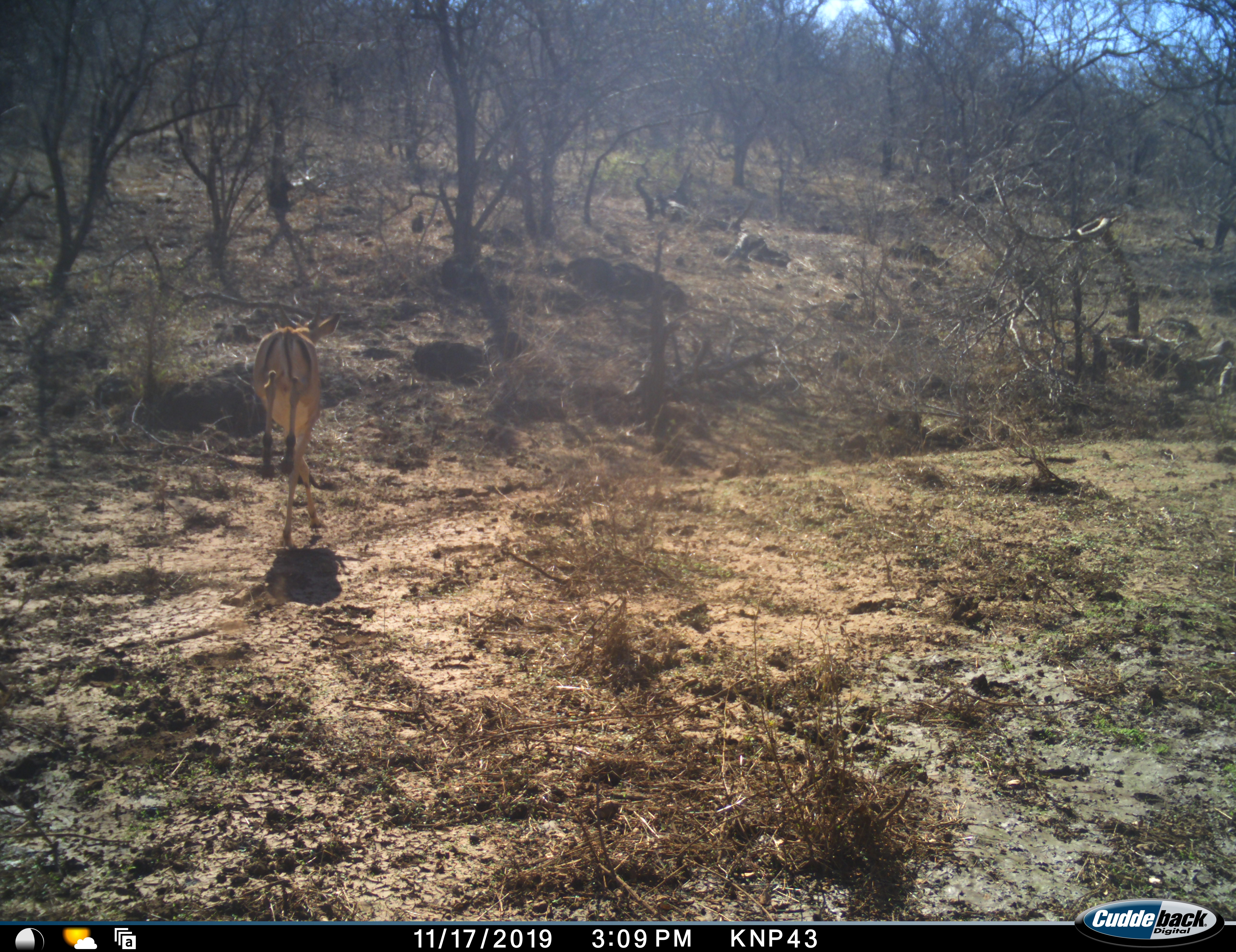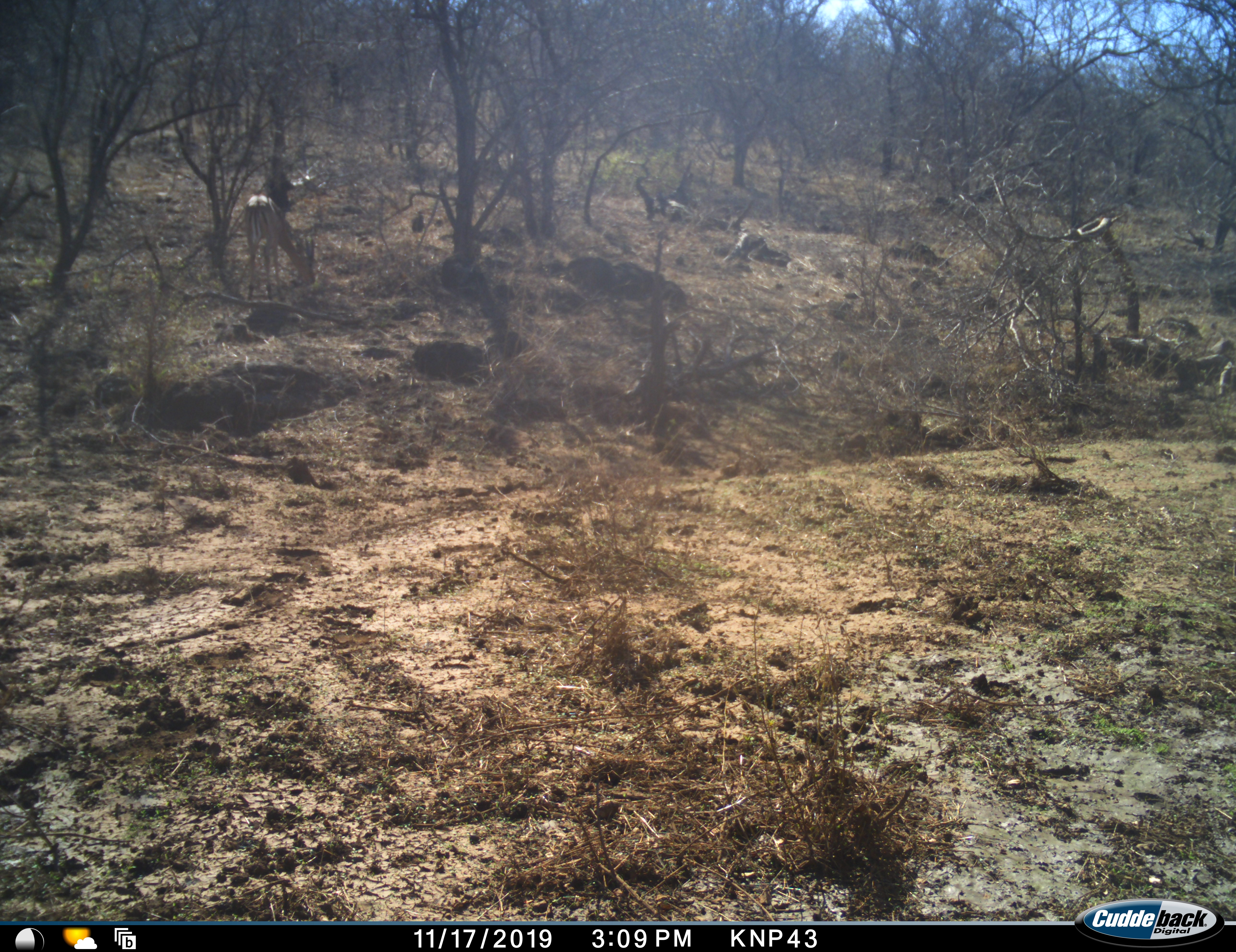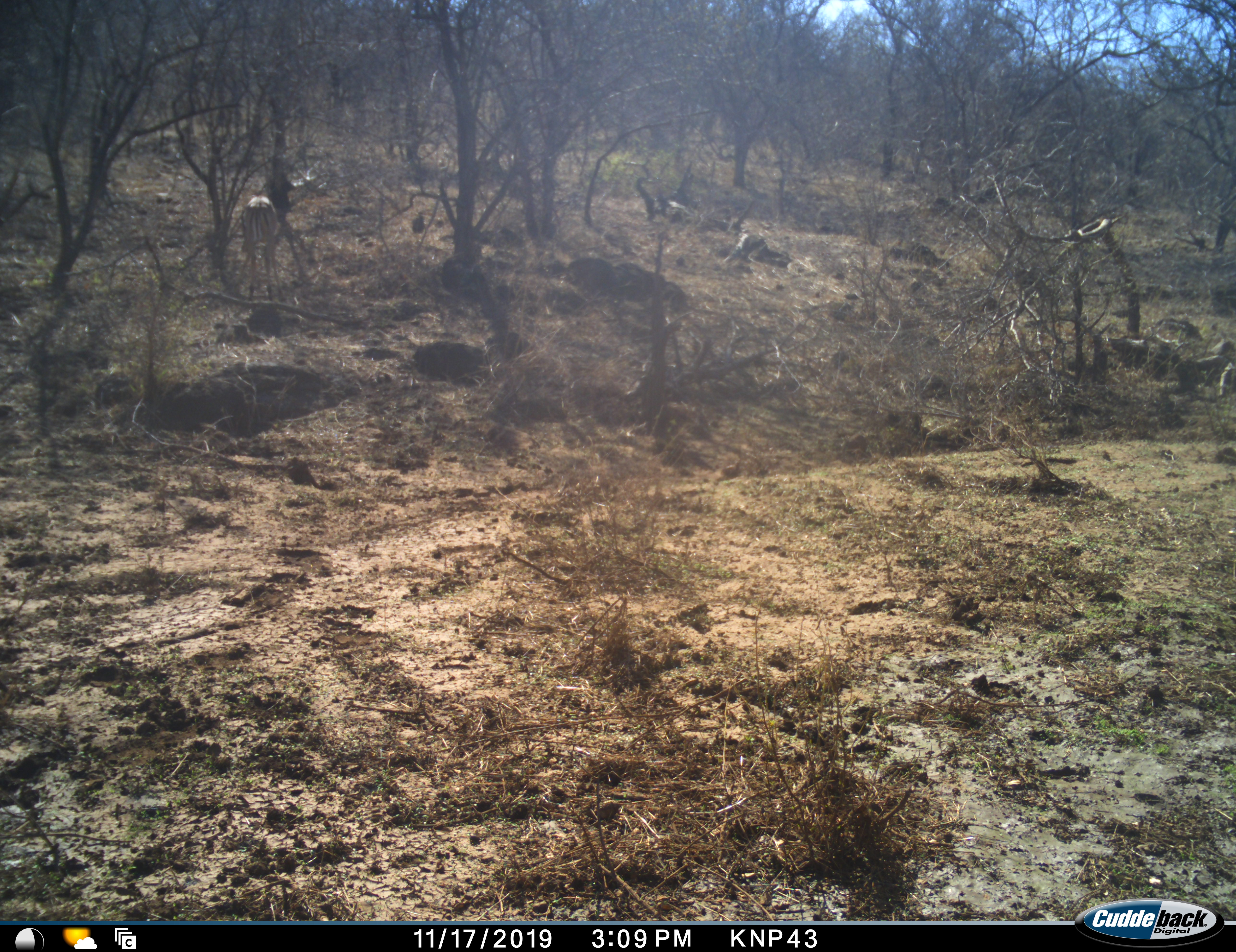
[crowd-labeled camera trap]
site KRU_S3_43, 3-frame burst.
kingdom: Animalia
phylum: Chordata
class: Mammalia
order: Artiodactyla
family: Bovidae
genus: Aepyceros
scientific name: Aepyceros melampus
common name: impala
Impala (Aepyceros melampus), count 1. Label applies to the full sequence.